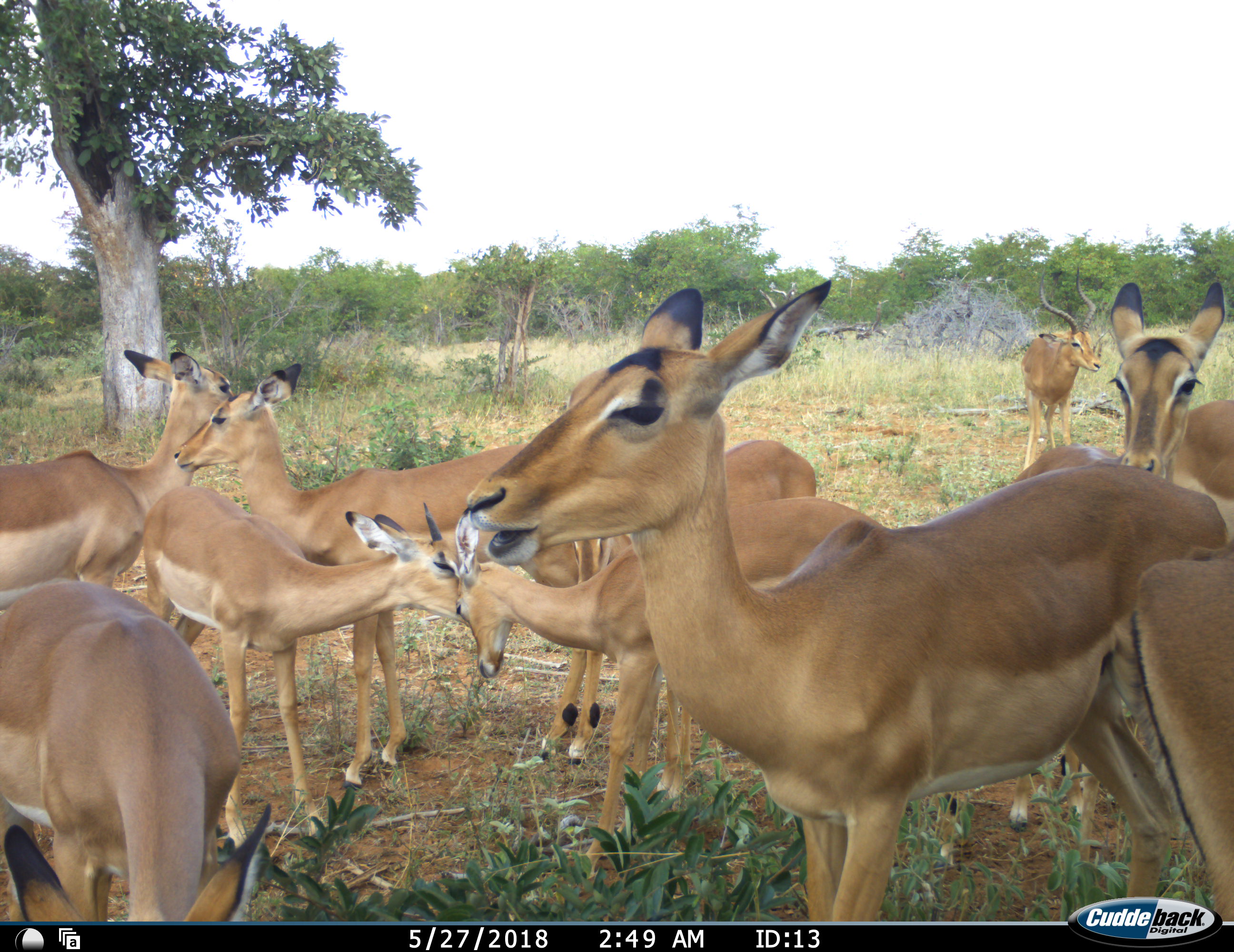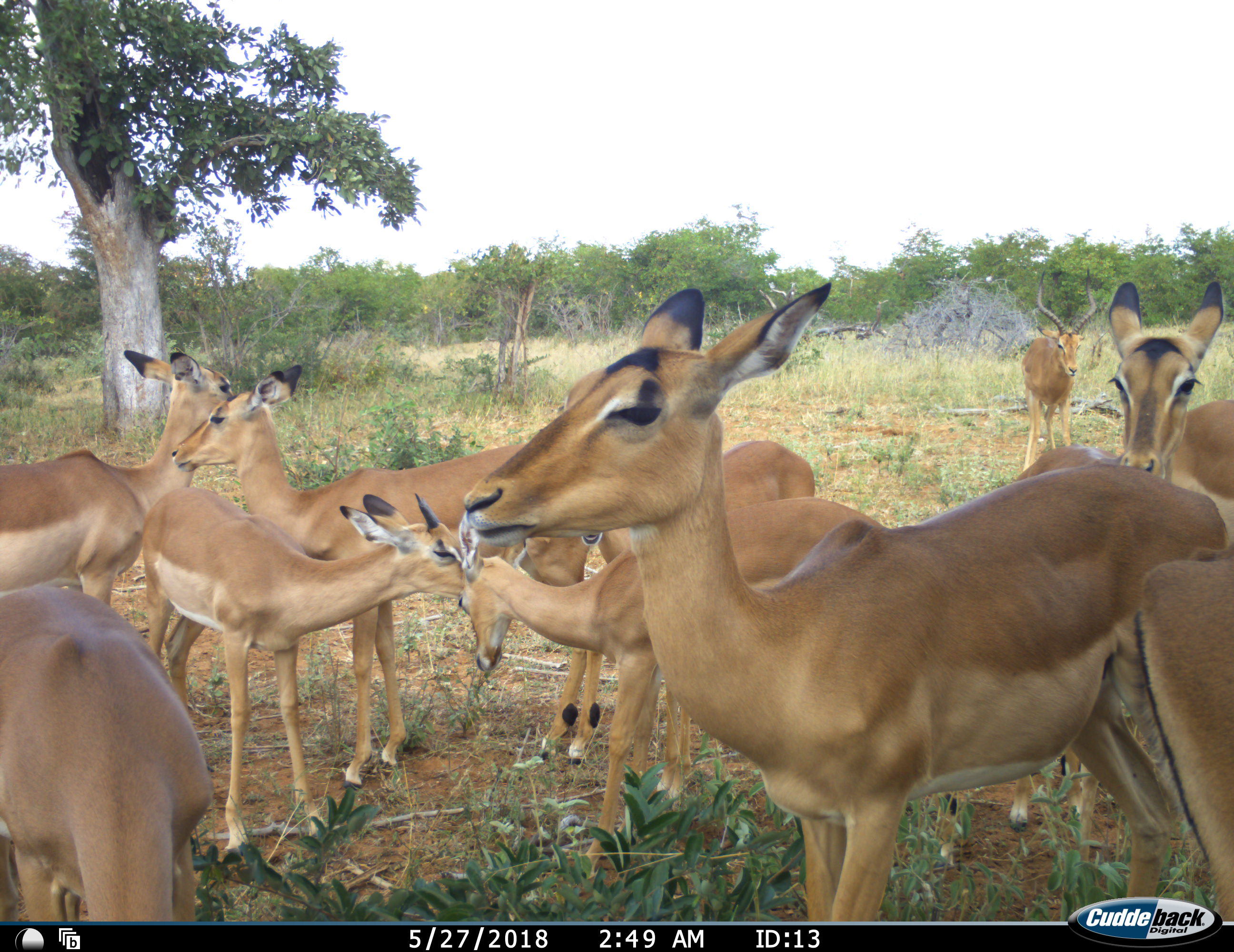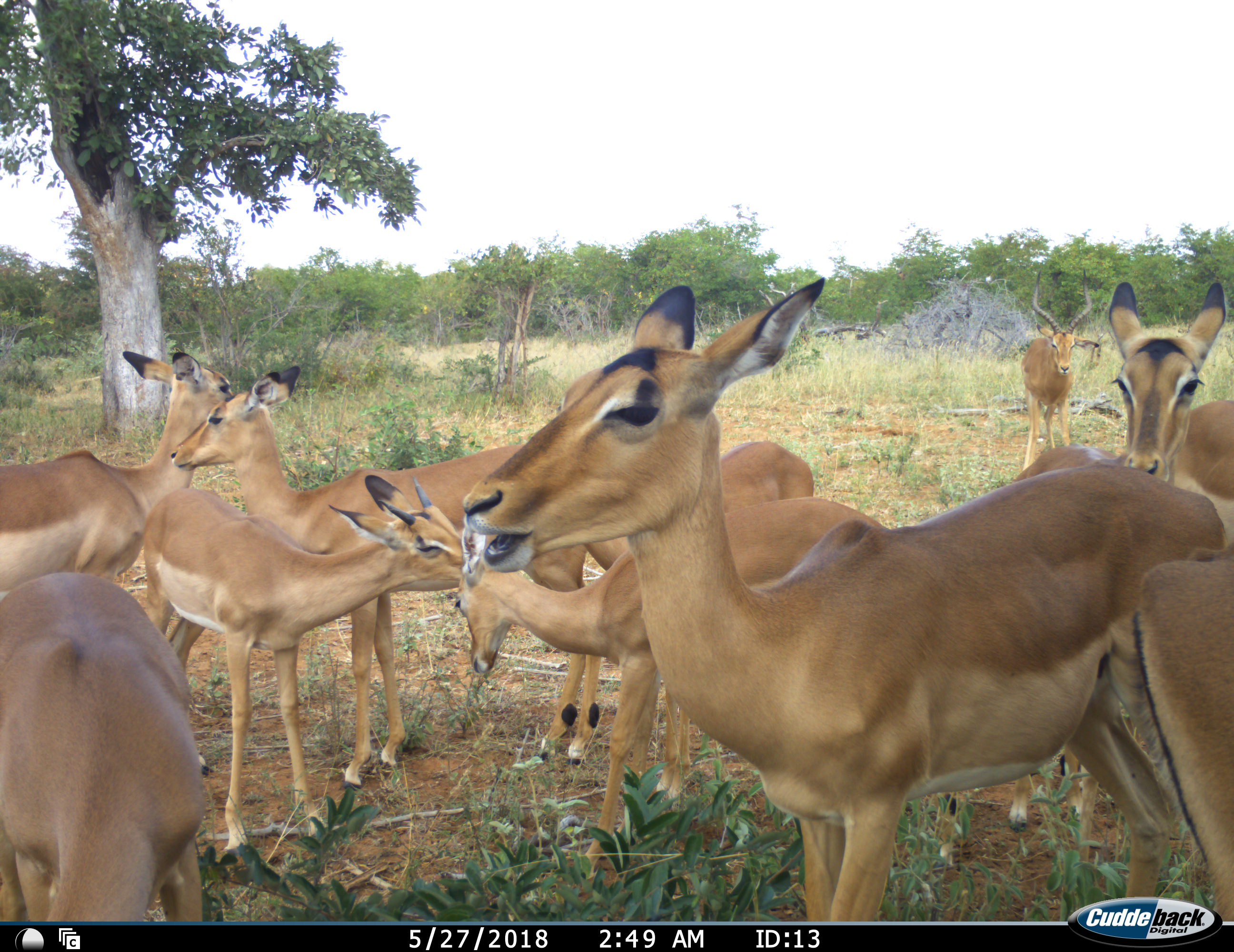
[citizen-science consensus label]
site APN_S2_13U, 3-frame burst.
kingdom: Animalia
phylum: Chordata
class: Mammalia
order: Artiodactyla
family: Bovidae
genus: Aepyceros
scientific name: Aepyceros melampus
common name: impala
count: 9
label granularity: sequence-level